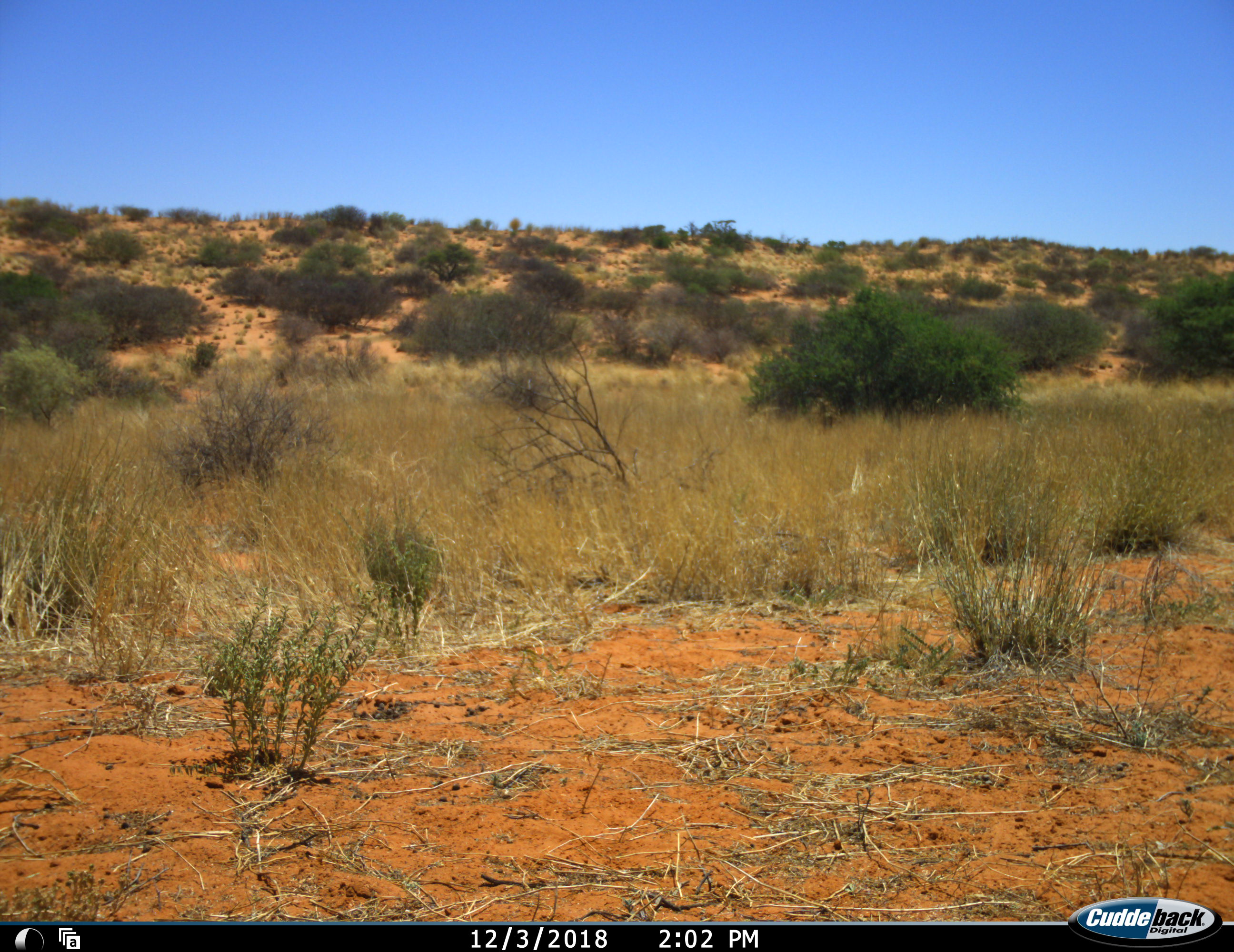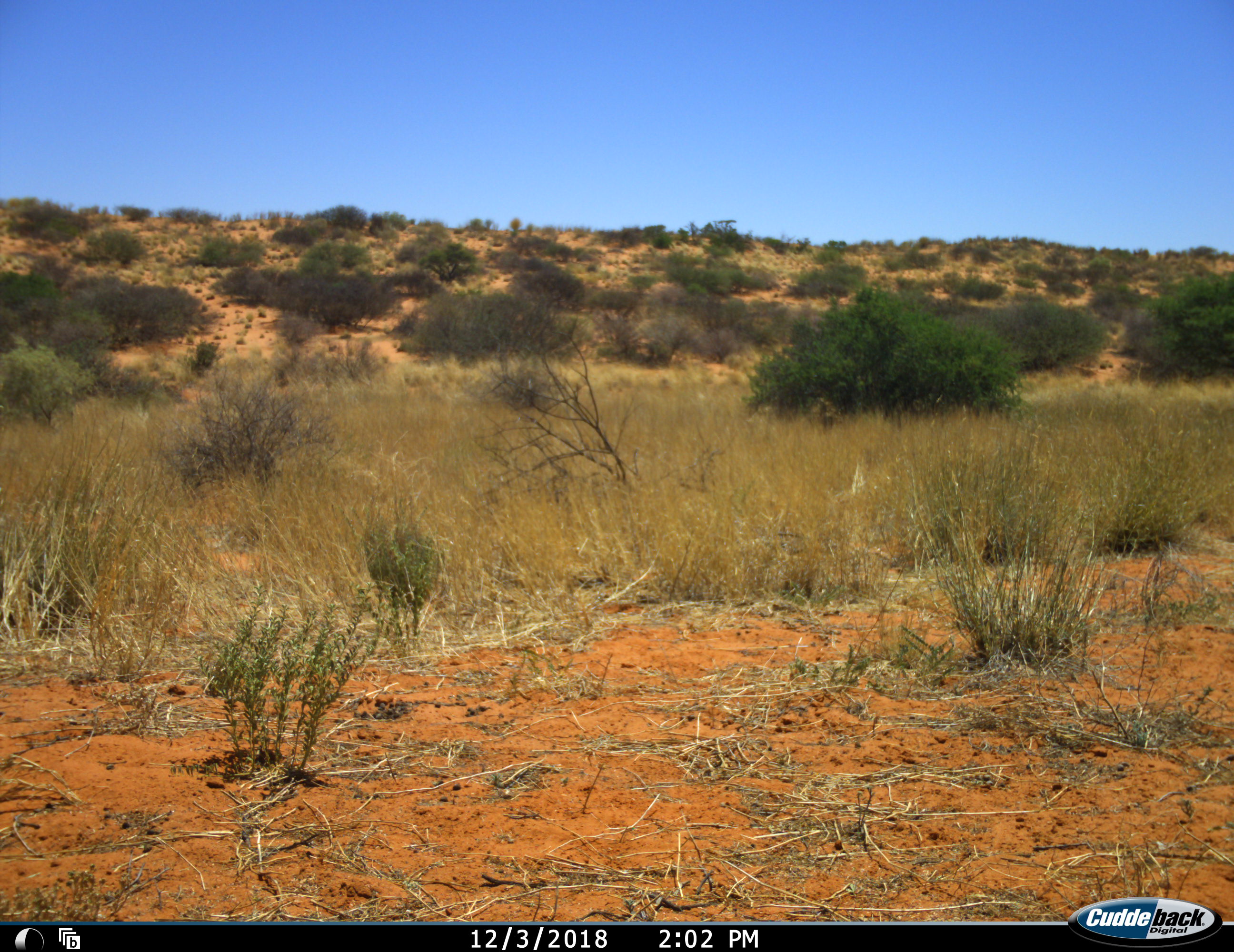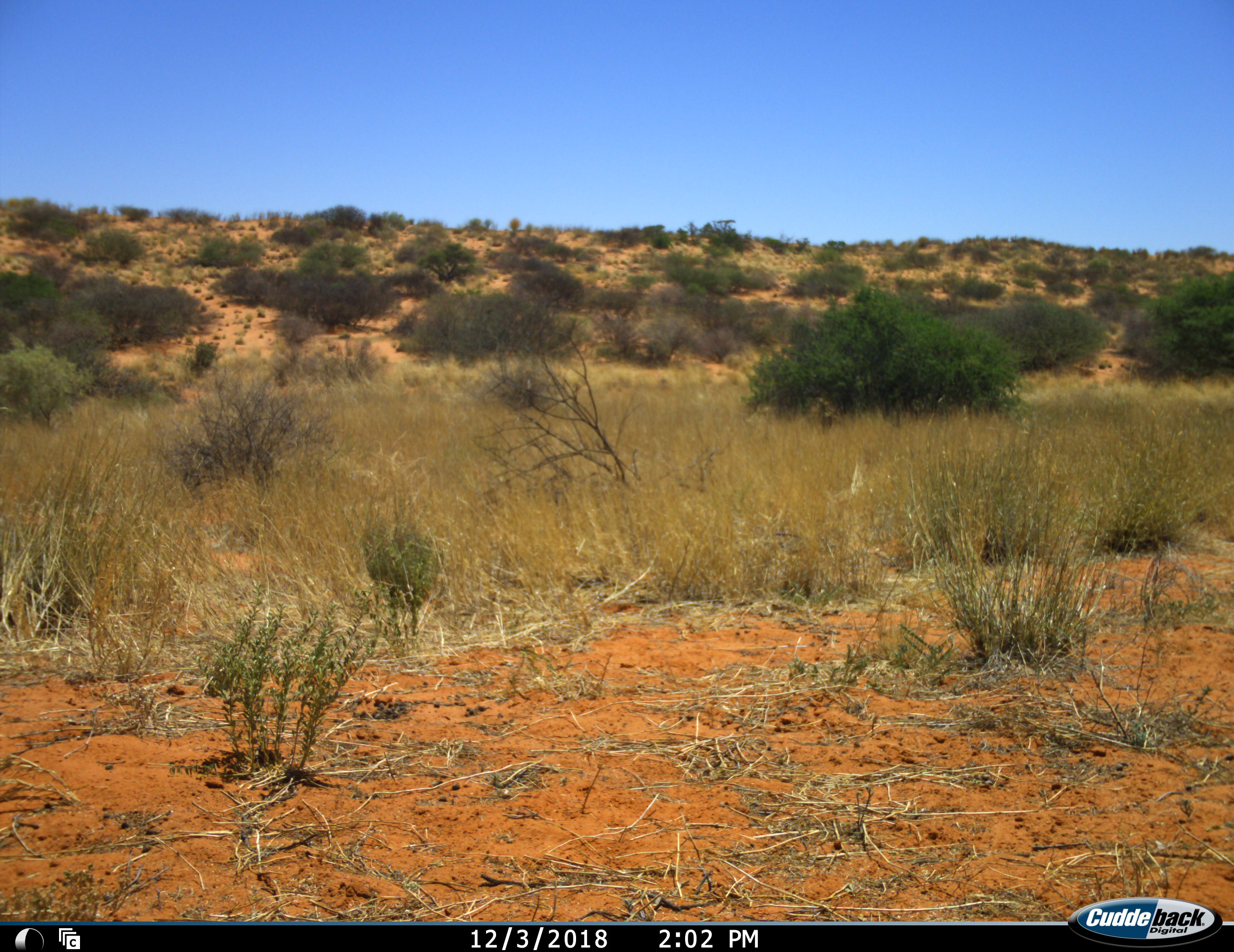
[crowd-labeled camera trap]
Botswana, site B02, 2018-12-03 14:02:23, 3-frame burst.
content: no animal present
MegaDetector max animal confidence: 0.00